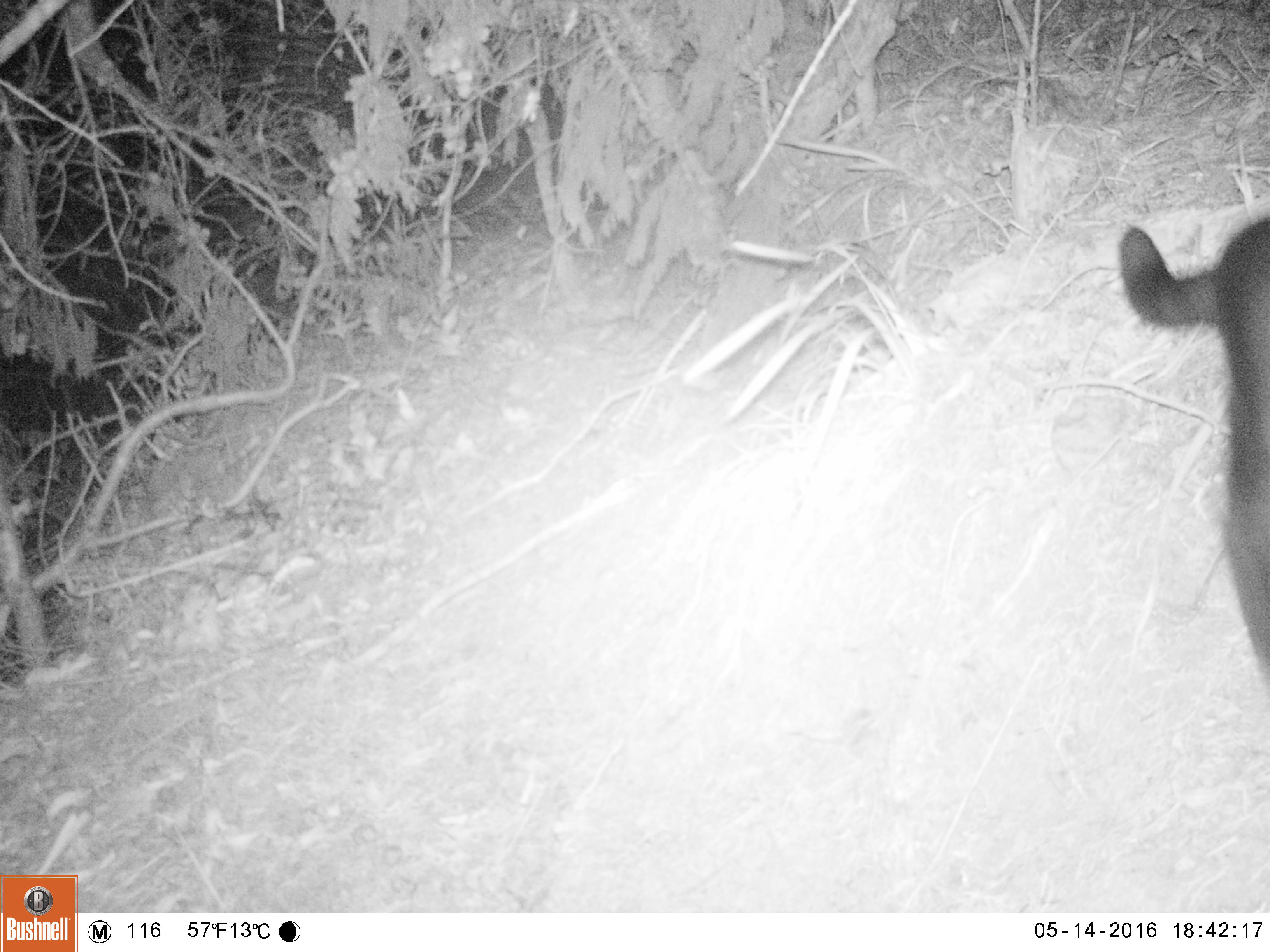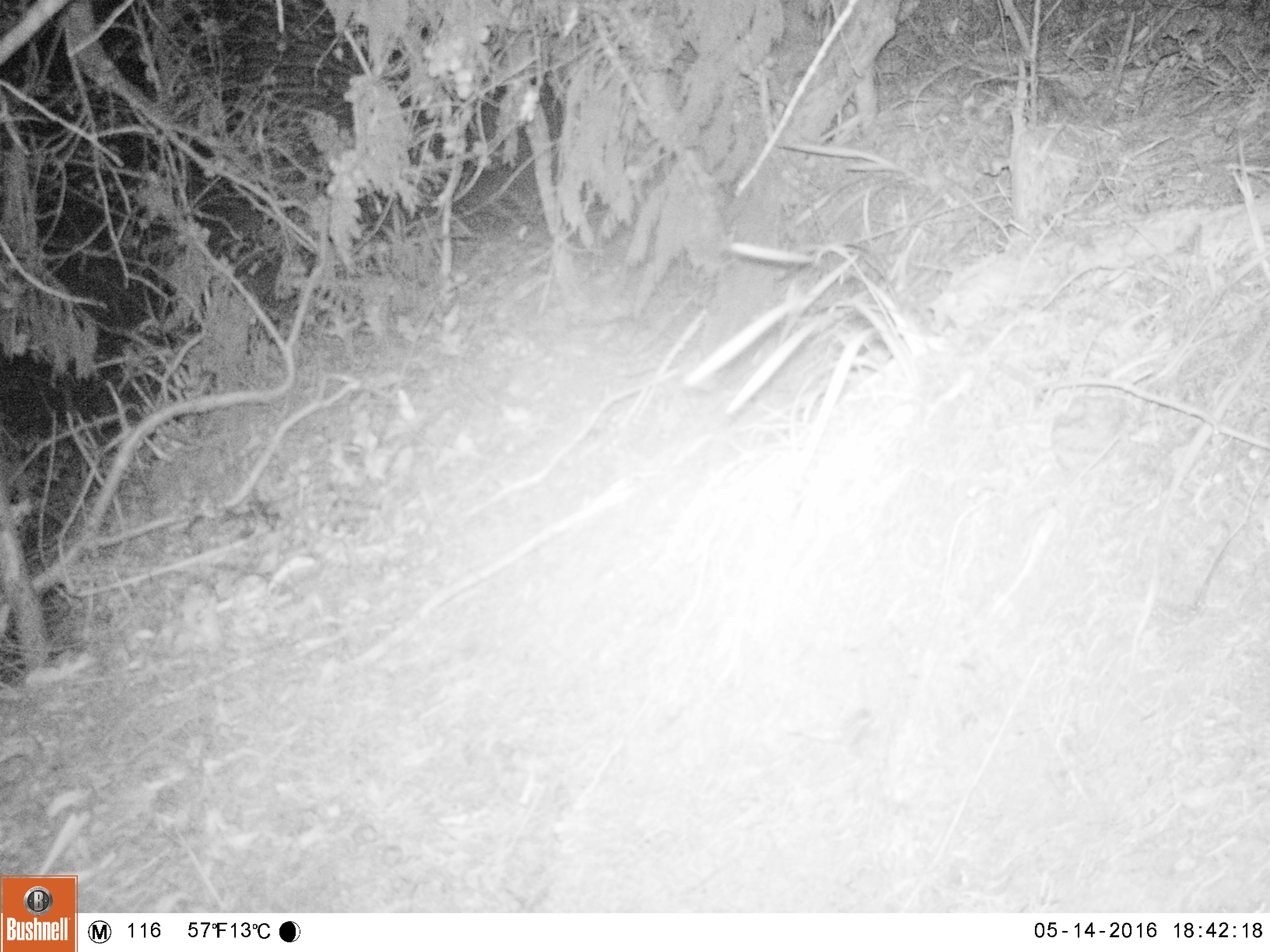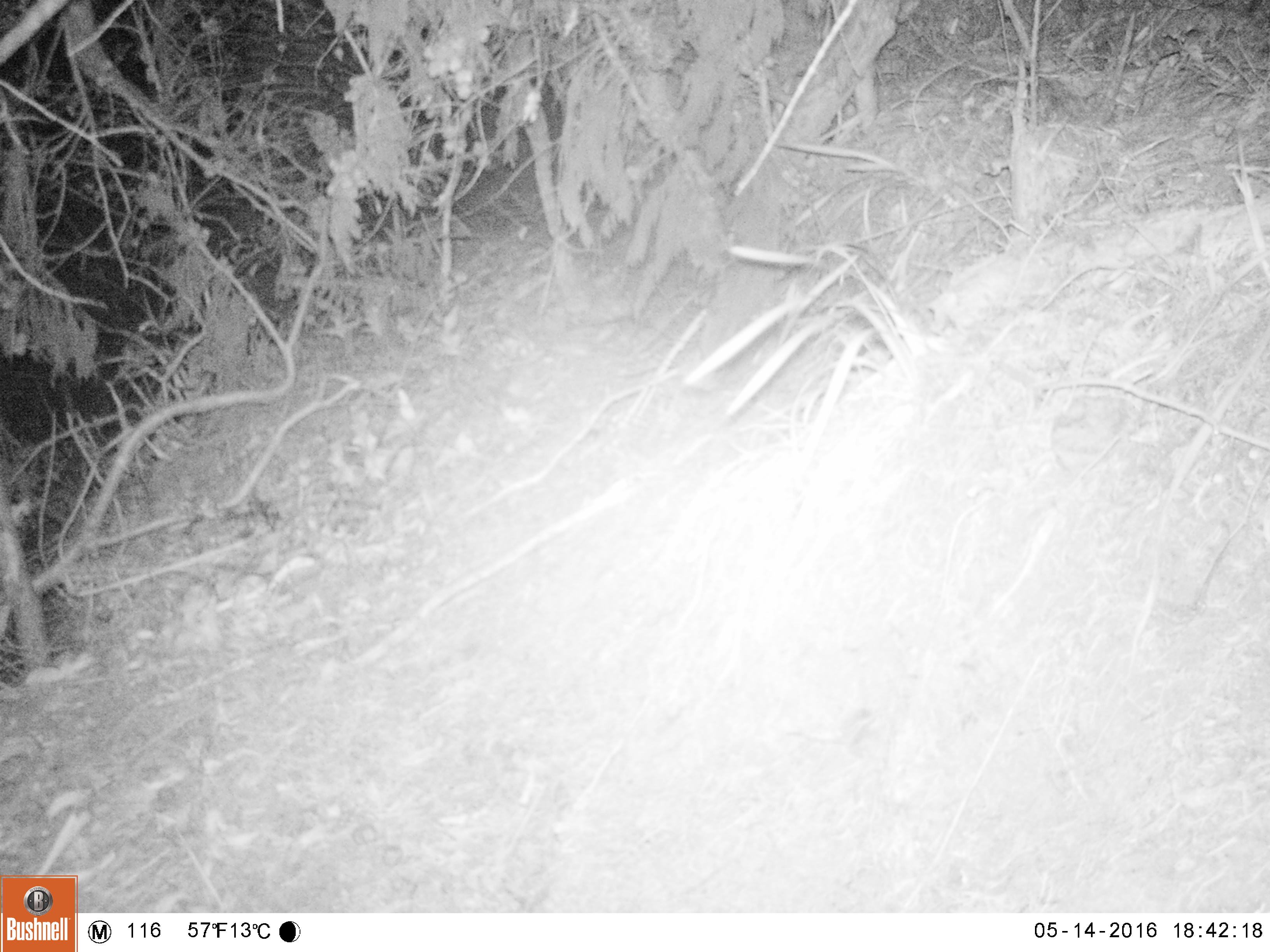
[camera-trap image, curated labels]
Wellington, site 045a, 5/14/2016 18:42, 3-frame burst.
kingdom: Animalia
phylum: Chordata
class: Mammalia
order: Carnivora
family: Felidae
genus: Felis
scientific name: Felis catus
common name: cat